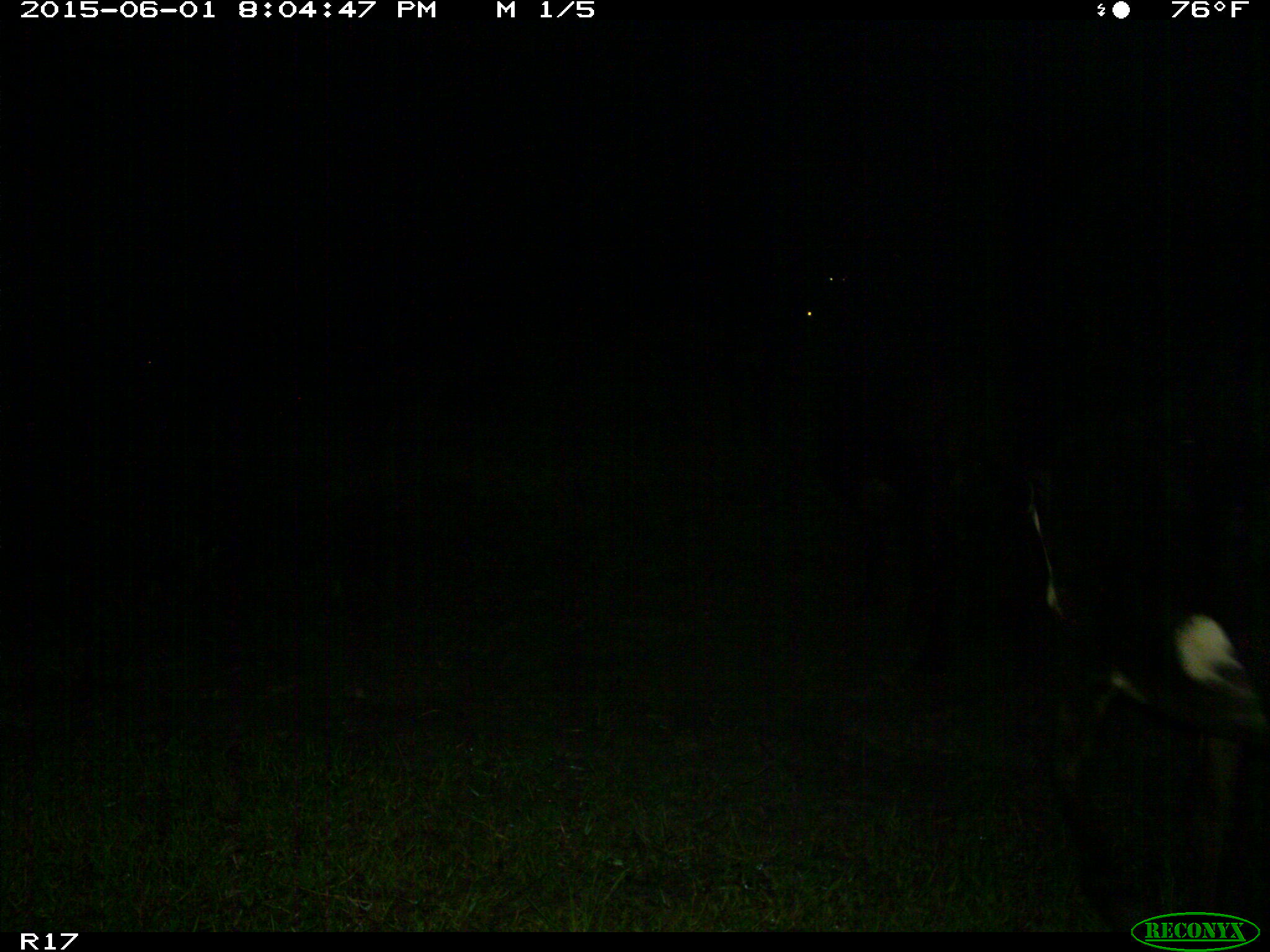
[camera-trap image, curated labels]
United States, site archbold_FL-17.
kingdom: Animalia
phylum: Chordata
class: Mammalia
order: Artiodactyla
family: Bovidae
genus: Bos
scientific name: Bos taurus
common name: domestic cow